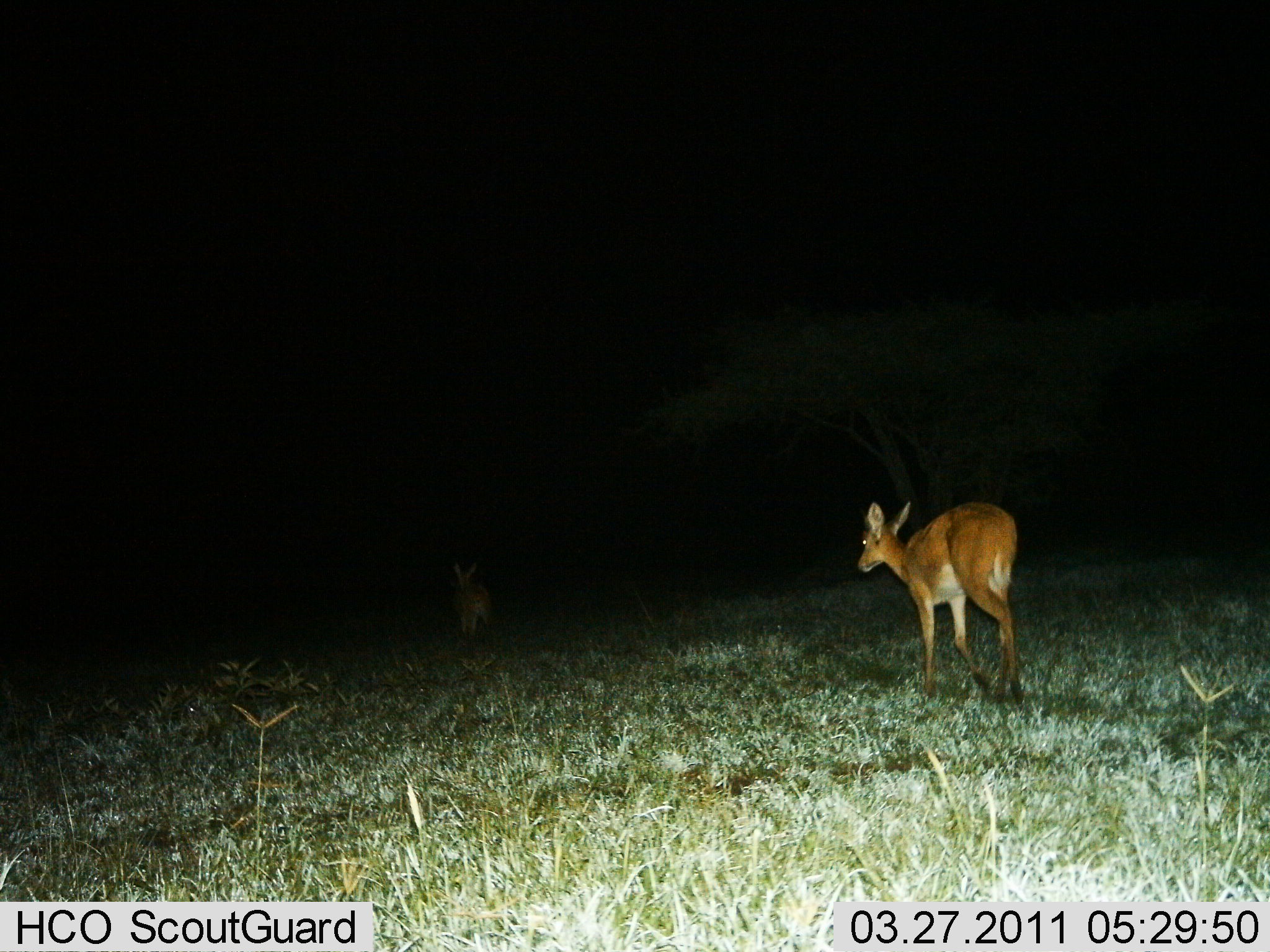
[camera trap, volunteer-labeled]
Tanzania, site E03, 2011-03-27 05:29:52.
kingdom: Animalia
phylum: Chordata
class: Mammalia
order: Artiodactyla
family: Bovidae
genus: Redunca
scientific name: Redunca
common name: reedbuck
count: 2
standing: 36%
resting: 0%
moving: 64%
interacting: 0%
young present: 0%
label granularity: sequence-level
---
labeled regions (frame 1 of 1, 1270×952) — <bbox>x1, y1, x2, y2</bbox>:
animal: <bbox>856, 501, 1025, 704</bbox>; <bbox>449, 559, 494, 642</bbox>